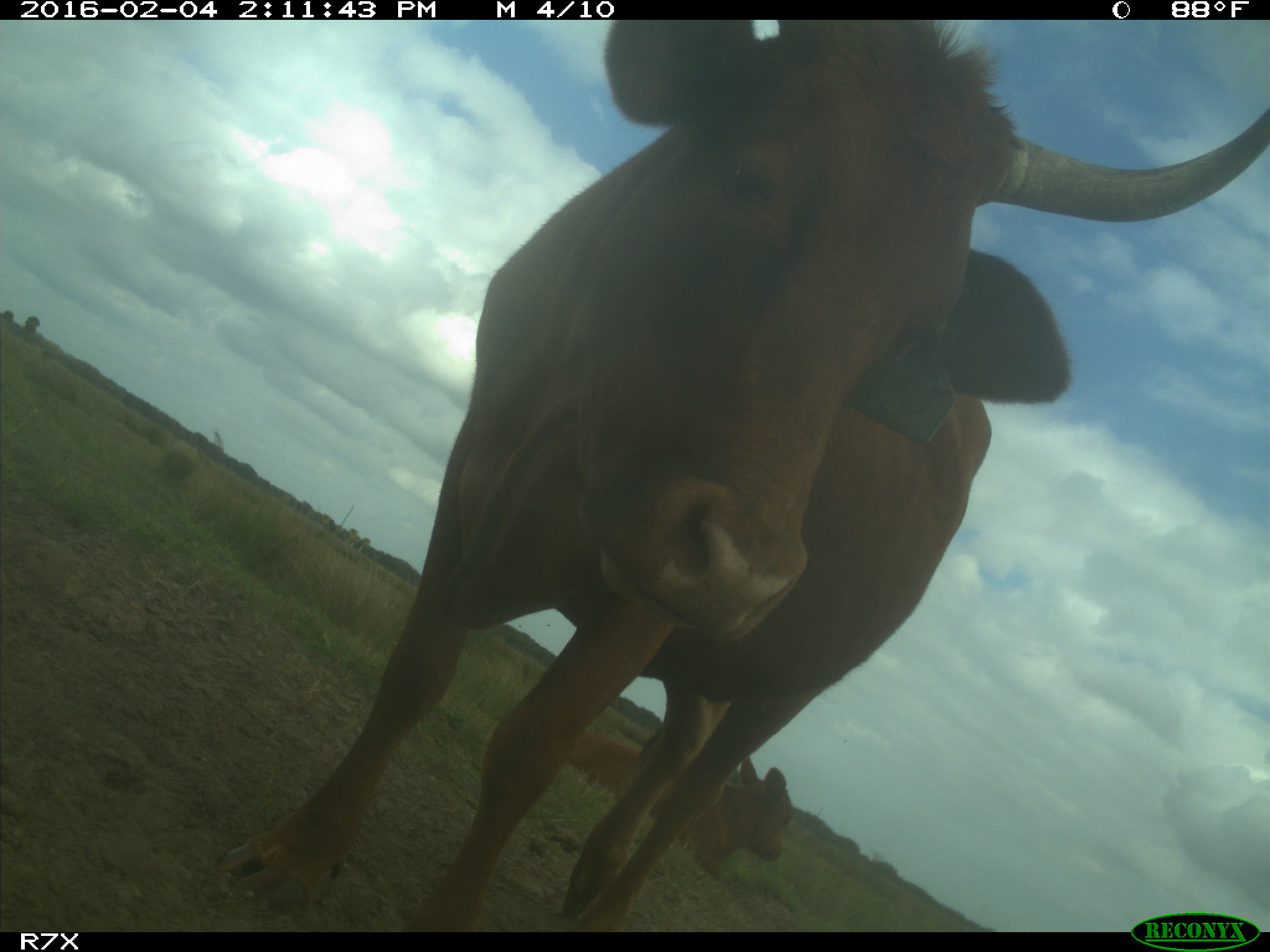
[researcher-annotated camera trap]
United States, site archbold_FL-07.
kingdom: Animalia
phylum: Chordata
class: Mammalia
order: Artiodactyla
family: Bovidae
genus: Bos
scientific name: Bos taurus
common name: domestic cow